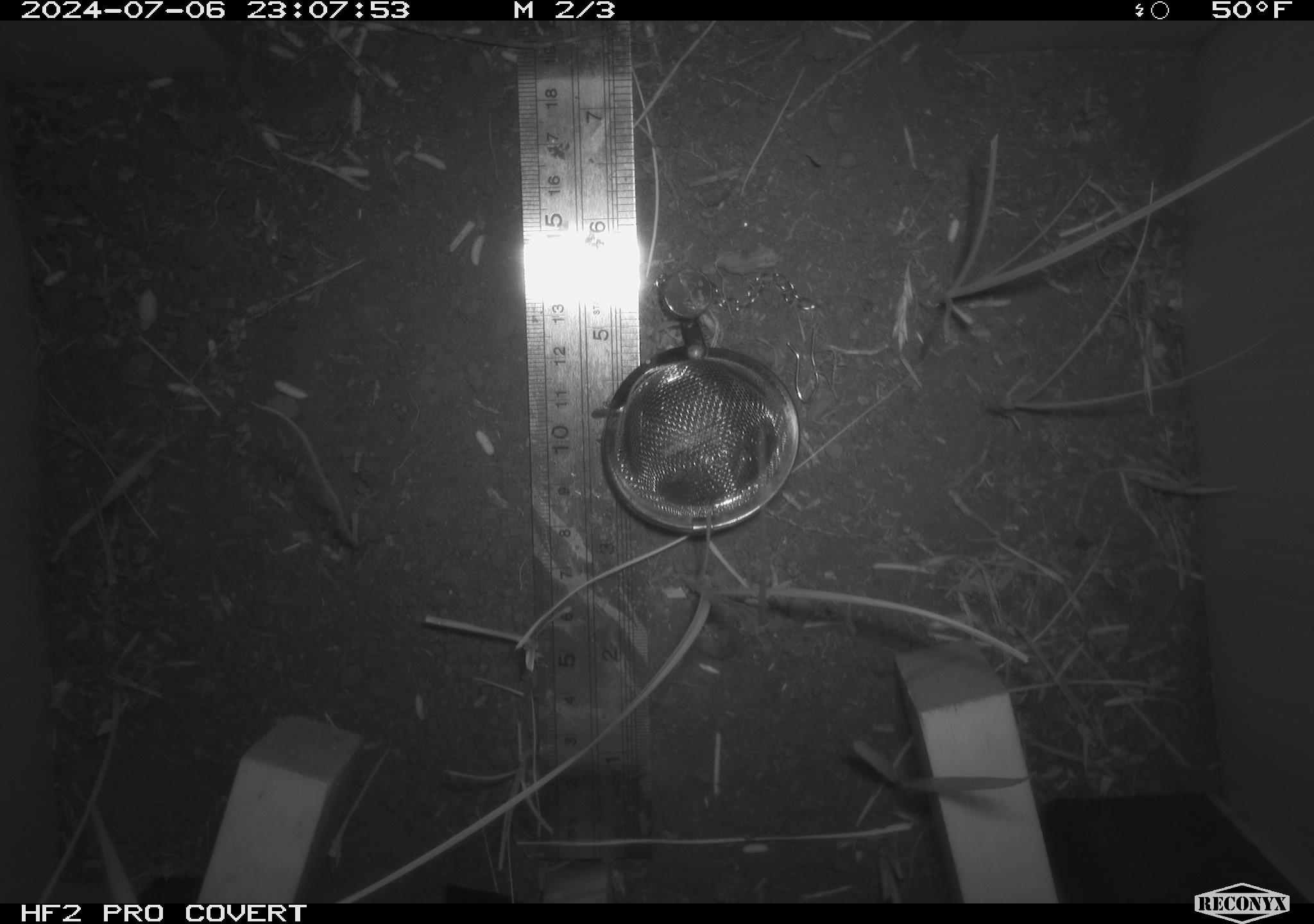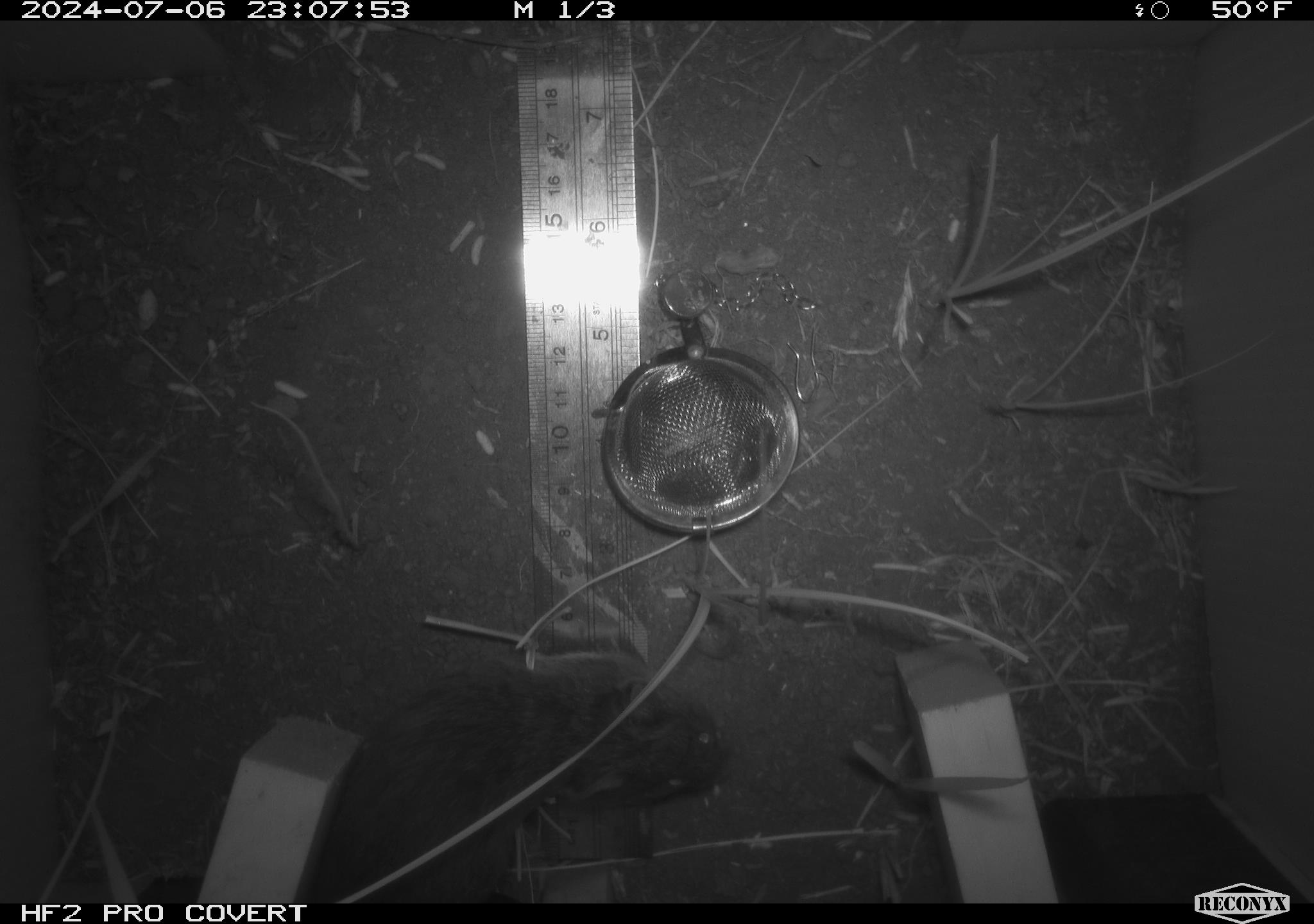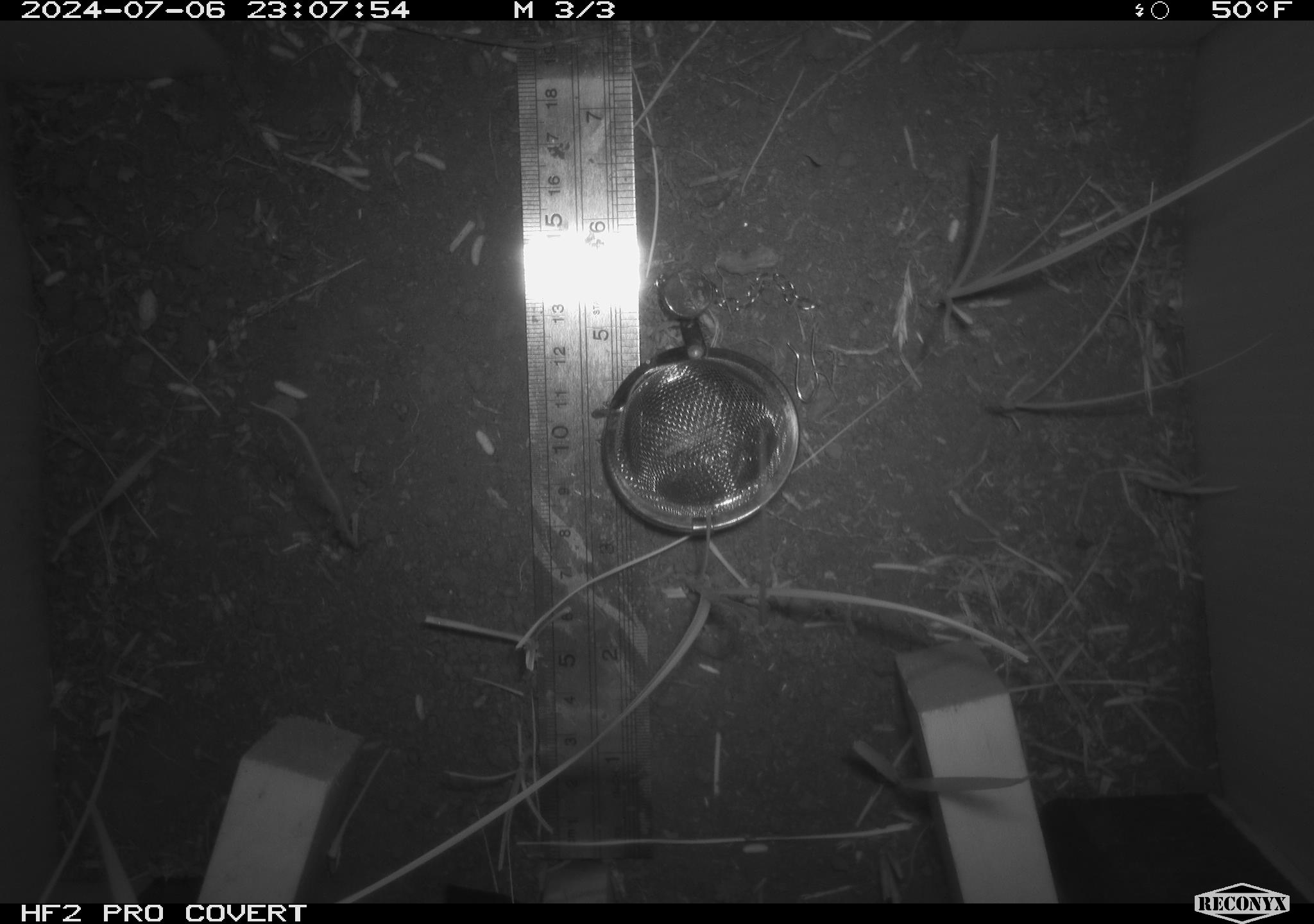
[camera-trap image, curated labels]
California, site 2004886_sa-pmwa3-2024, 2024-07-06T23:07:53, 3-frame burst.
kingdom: Animalia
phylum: Chordata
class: Mammalia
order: Rodentia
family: Cricetidae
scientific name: Arvicolinae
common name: voles, lemmings, and muskrats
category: arvicolinae subfamily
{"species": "arvicolinae subfamily (voles, lemmings, and muskrats) (Arvicolinae)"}